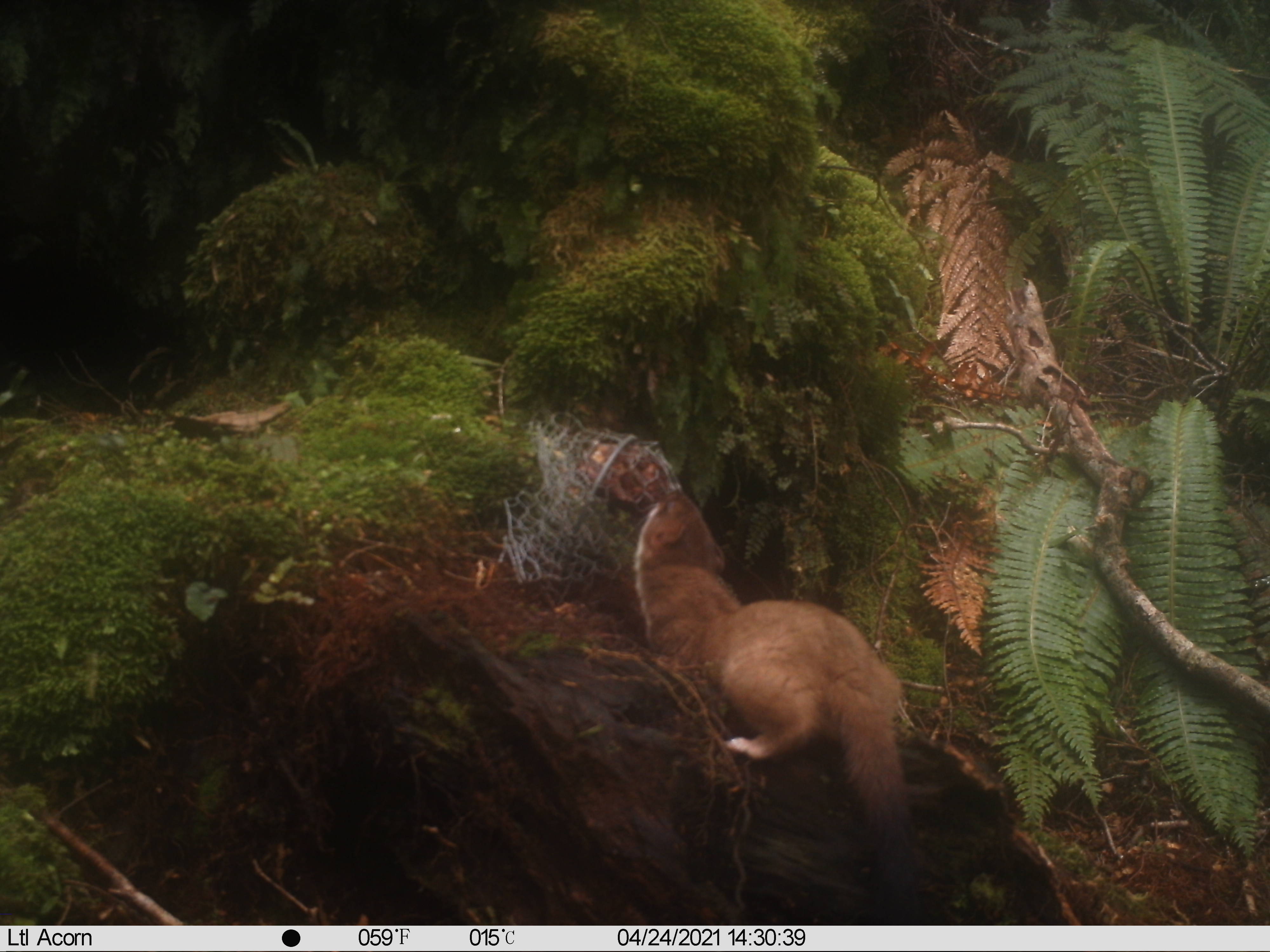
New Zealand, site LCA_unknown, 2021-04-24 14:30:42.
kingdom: Animalia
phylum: Chordata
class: Mammalia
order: Carnivora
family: Mustelidae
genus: Mustela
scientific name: Mustela erminea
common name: stoat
Stoat (Mustela erminea).